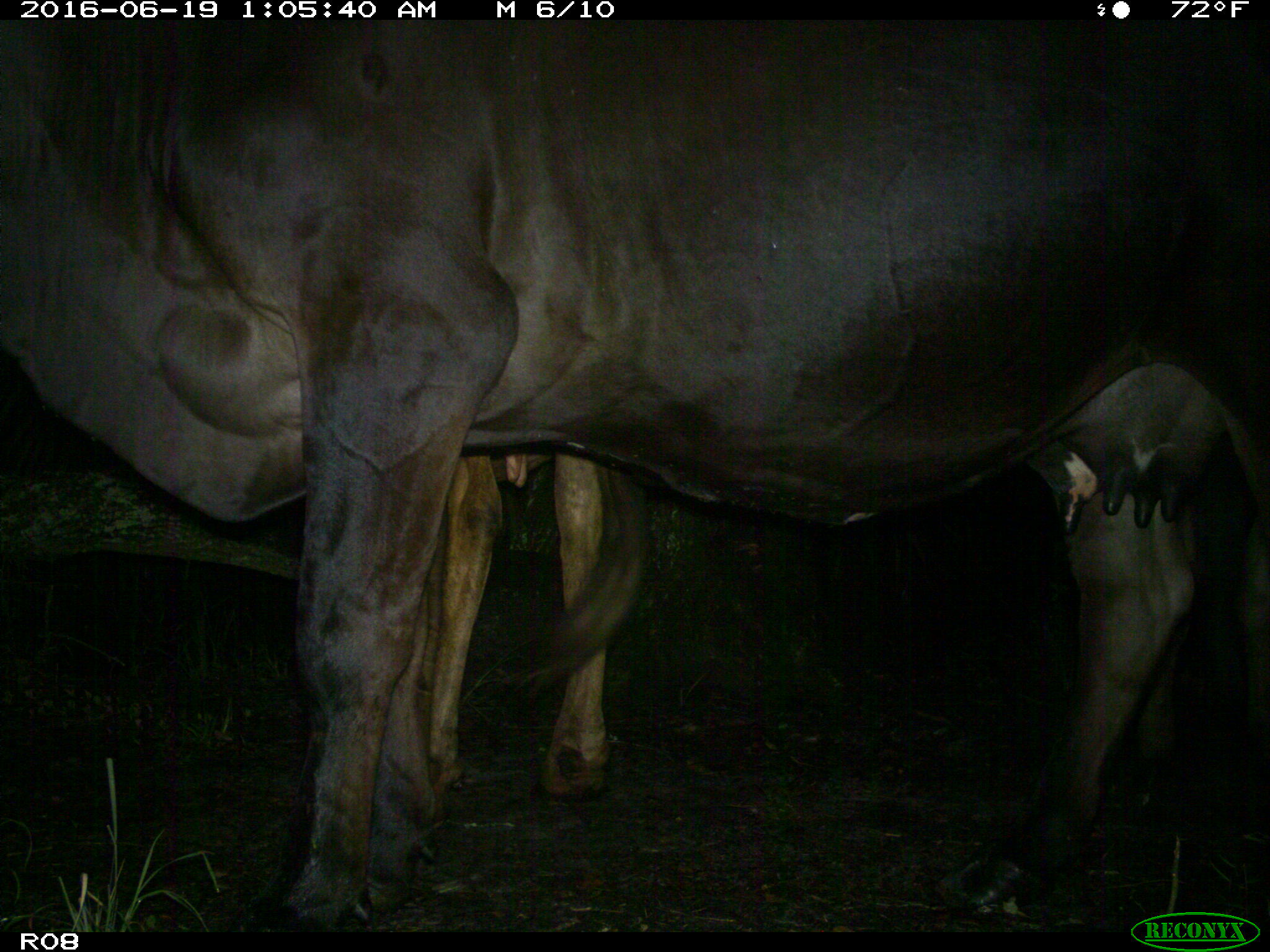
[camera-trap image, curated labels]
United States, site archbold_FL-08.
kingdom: Animalia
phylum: Chordata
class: Mammalia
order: Artiodactyla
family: Bovidae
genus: Bos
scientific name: Bos taurus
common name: domestic cow